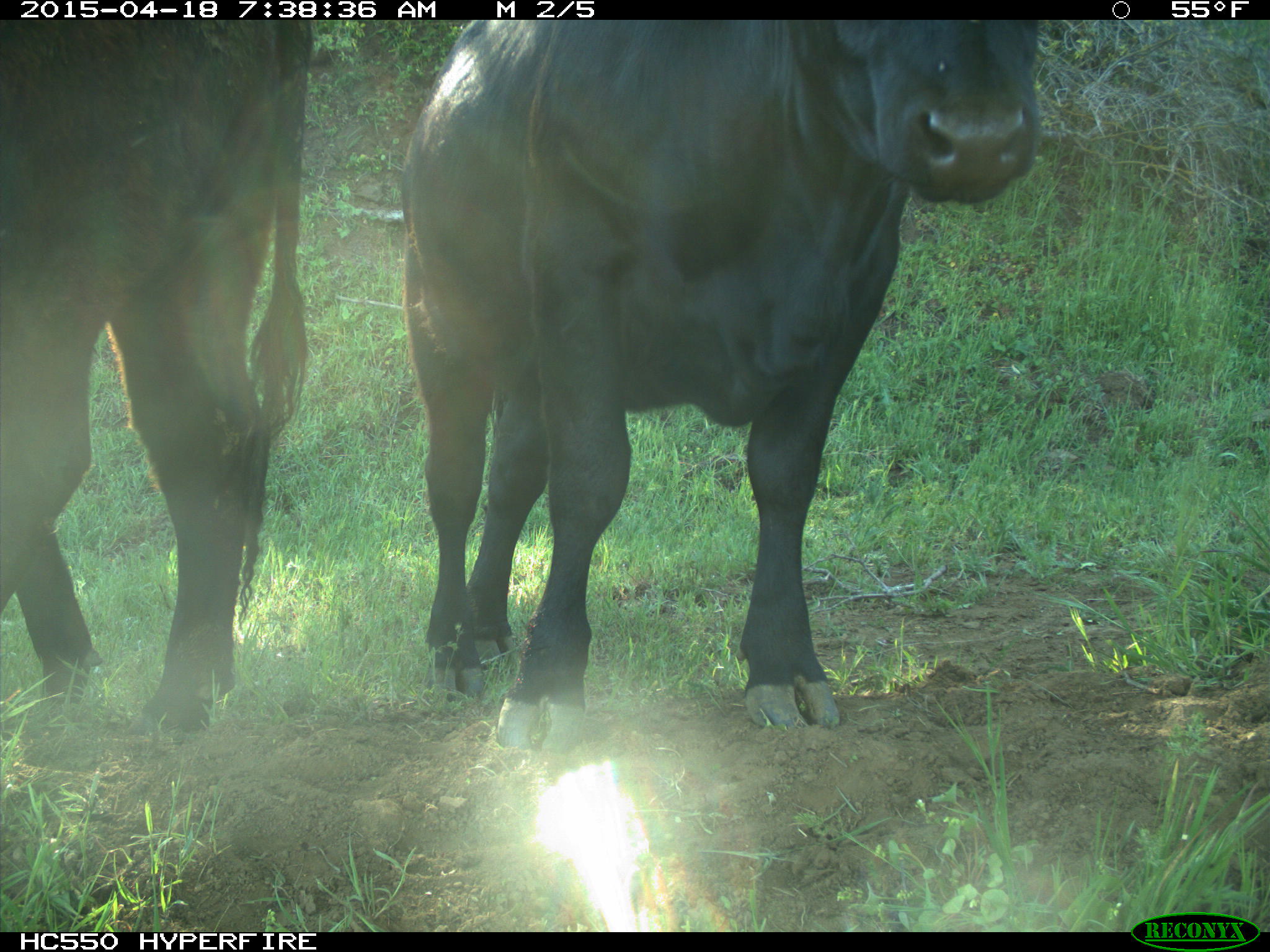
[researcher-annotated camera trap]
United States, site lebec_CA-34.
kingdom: Animalia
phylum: Chordata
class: Mammalia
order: Artiodactyla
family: Bovidae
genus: Bos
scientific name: Bos taurus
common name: domestic cow